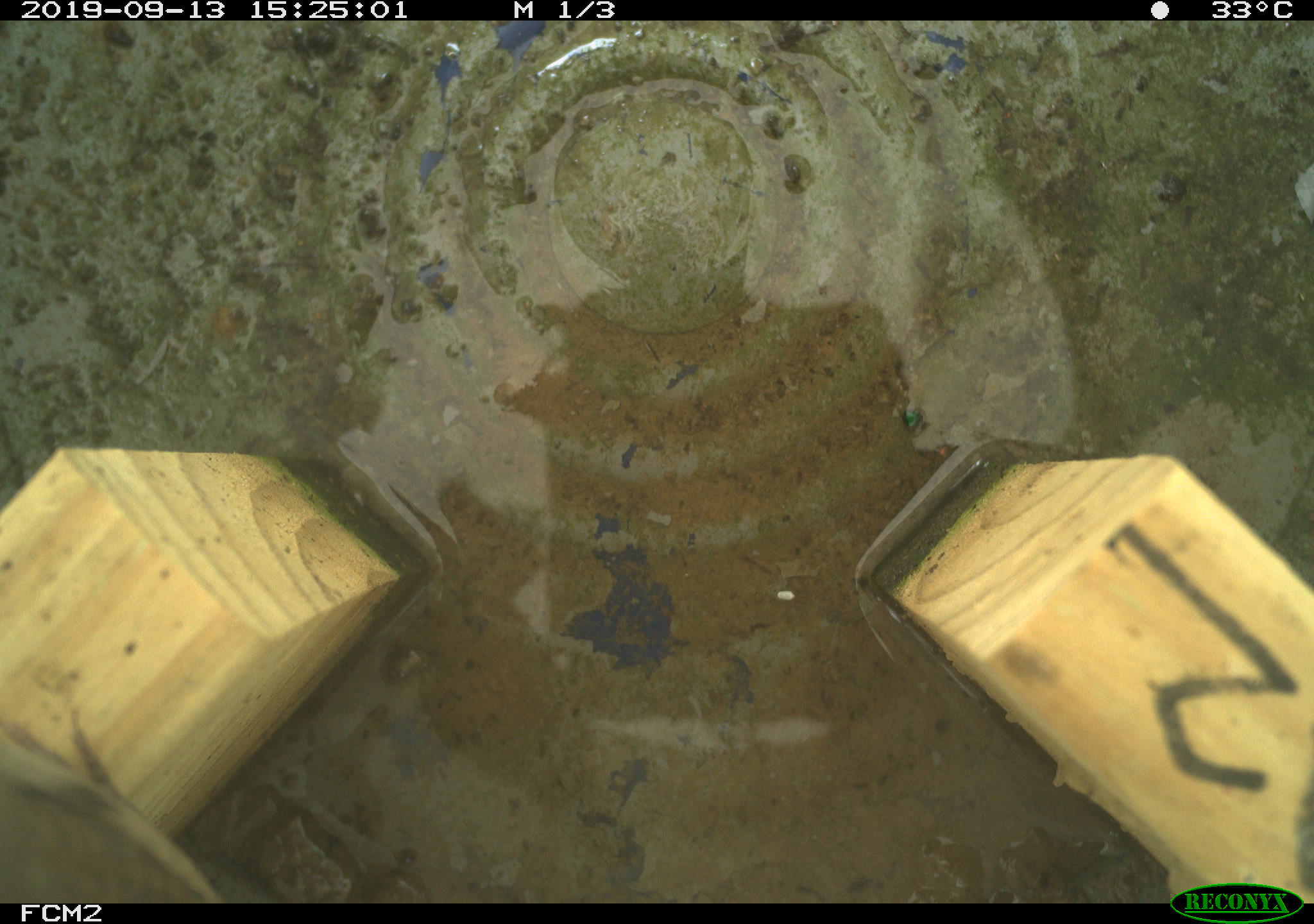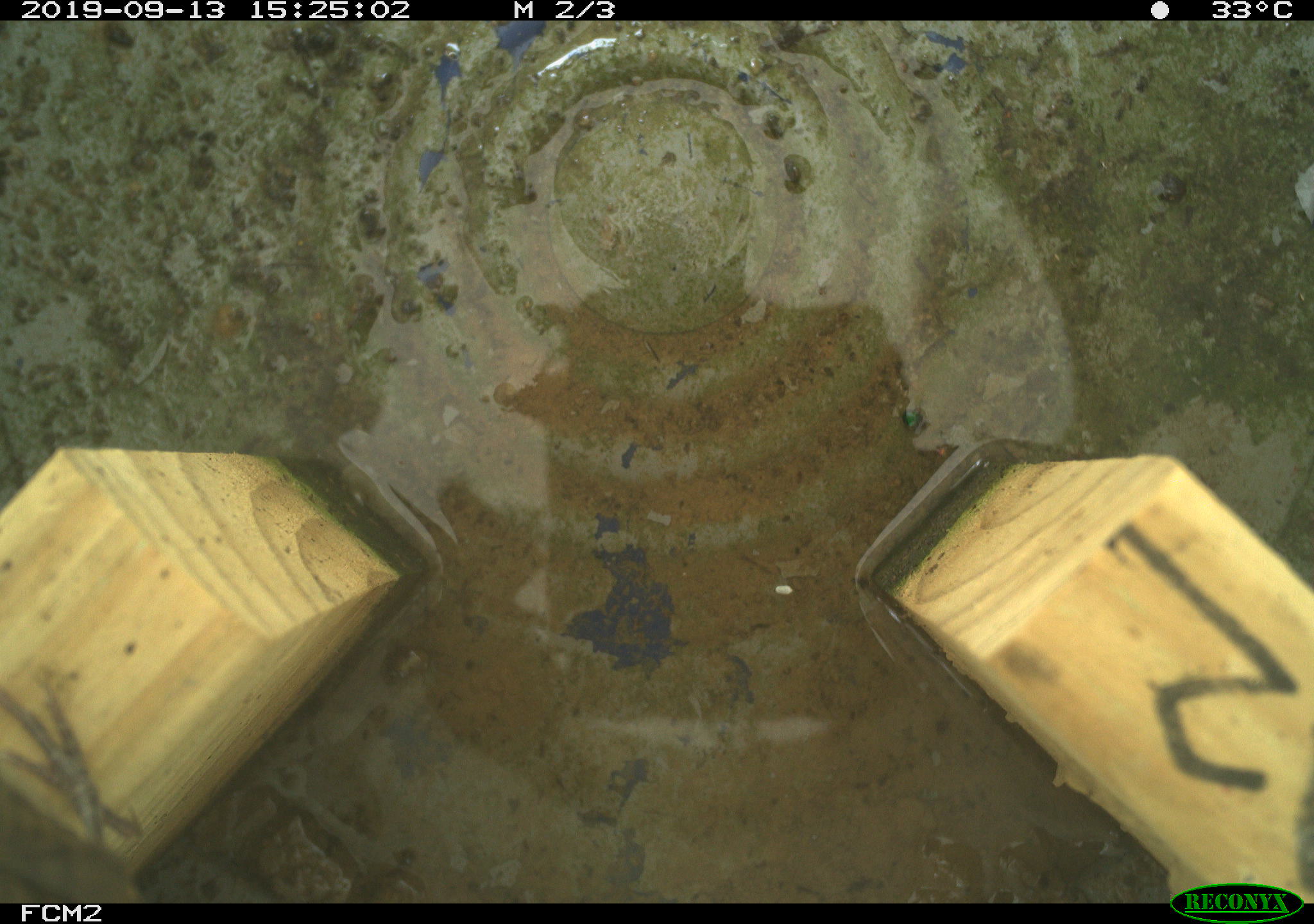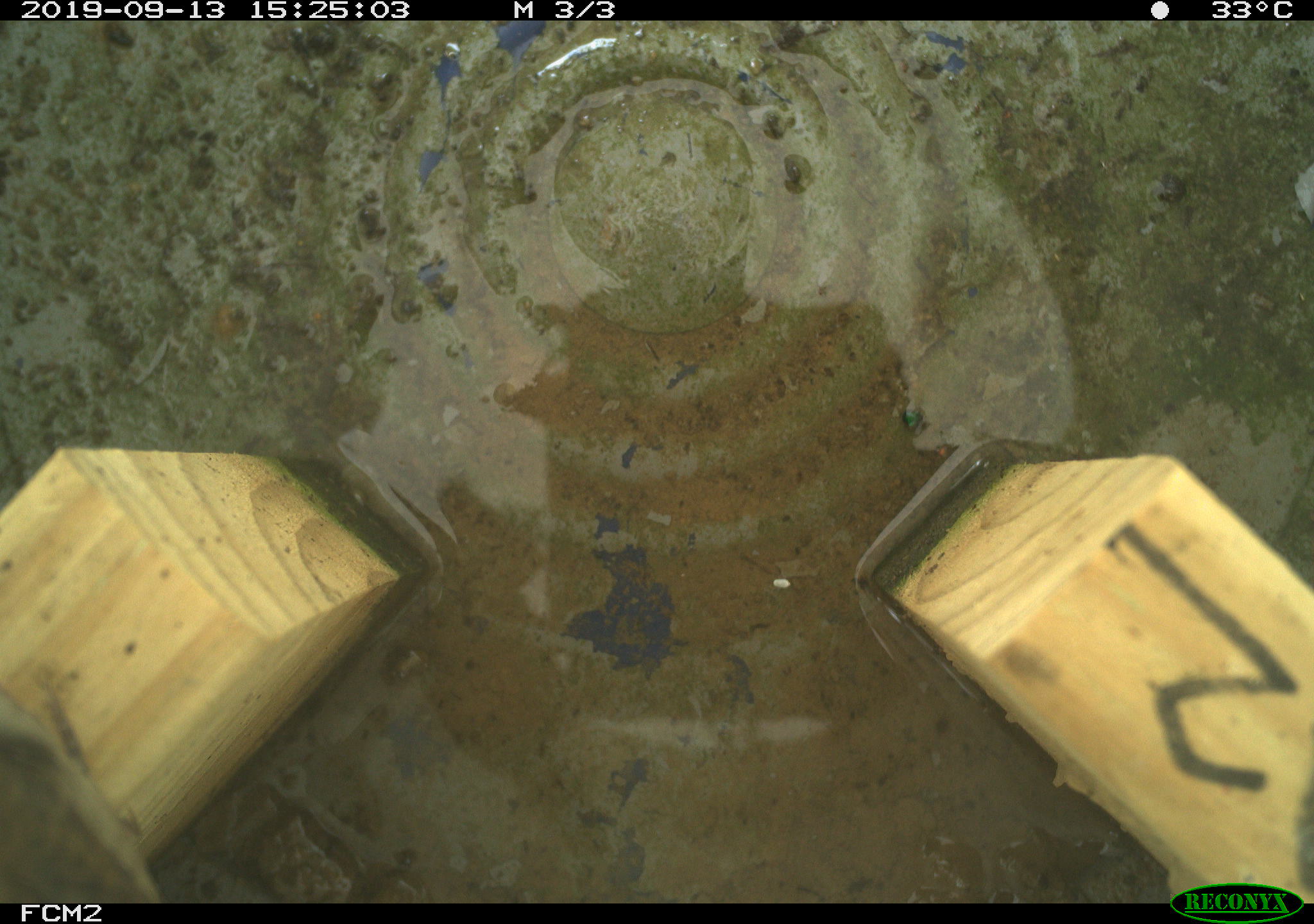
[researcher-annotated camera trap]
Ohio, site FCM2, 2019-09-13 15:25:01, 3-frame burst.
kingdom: Animalia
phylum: Chordata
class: Aves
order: Passeriformes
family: Troglodytidae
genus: Troglodytes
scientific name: Troglodytes aedon aedon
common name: northern house wren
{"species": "northern house wren (Troglodytes aedon aedon)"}